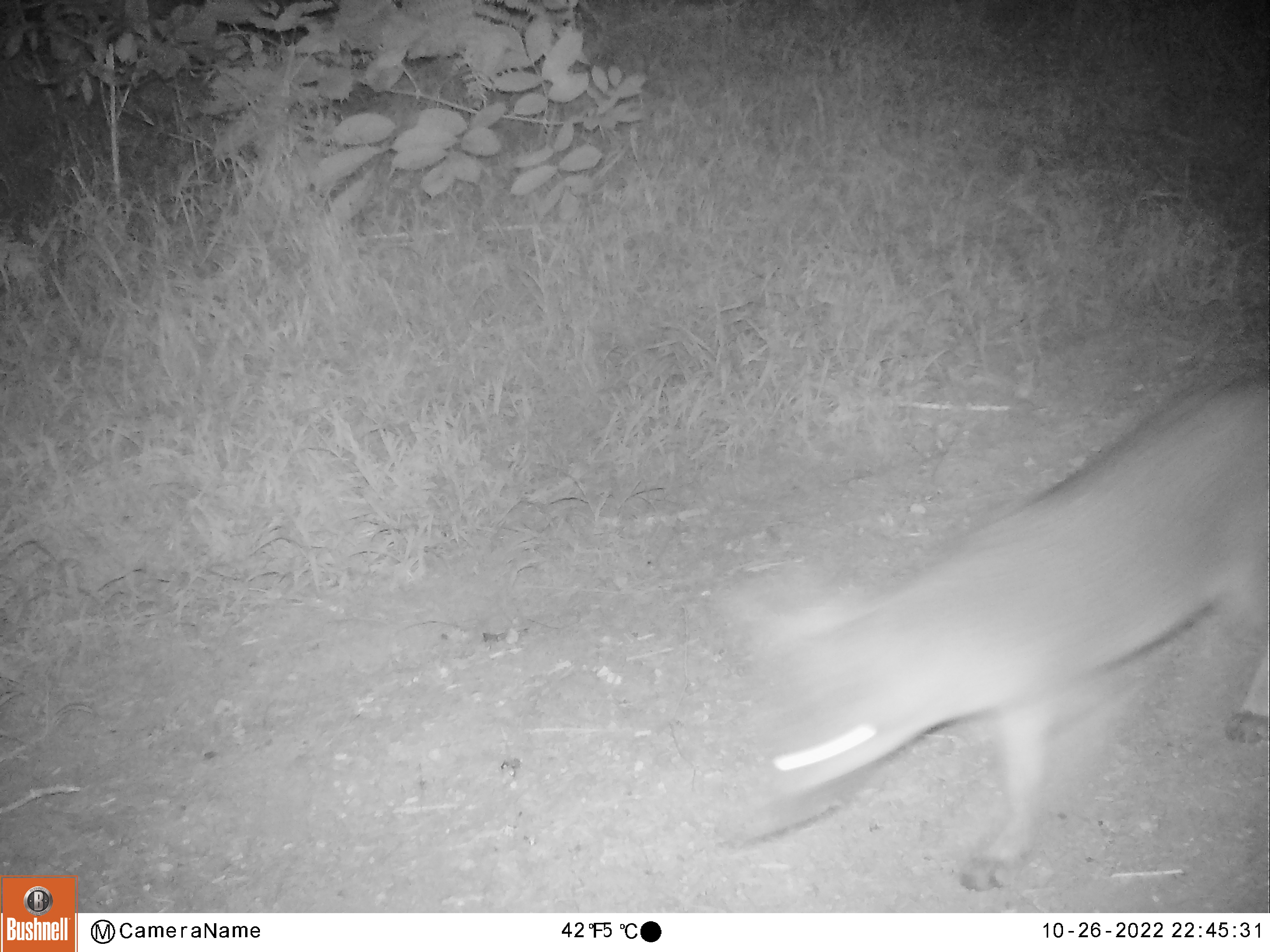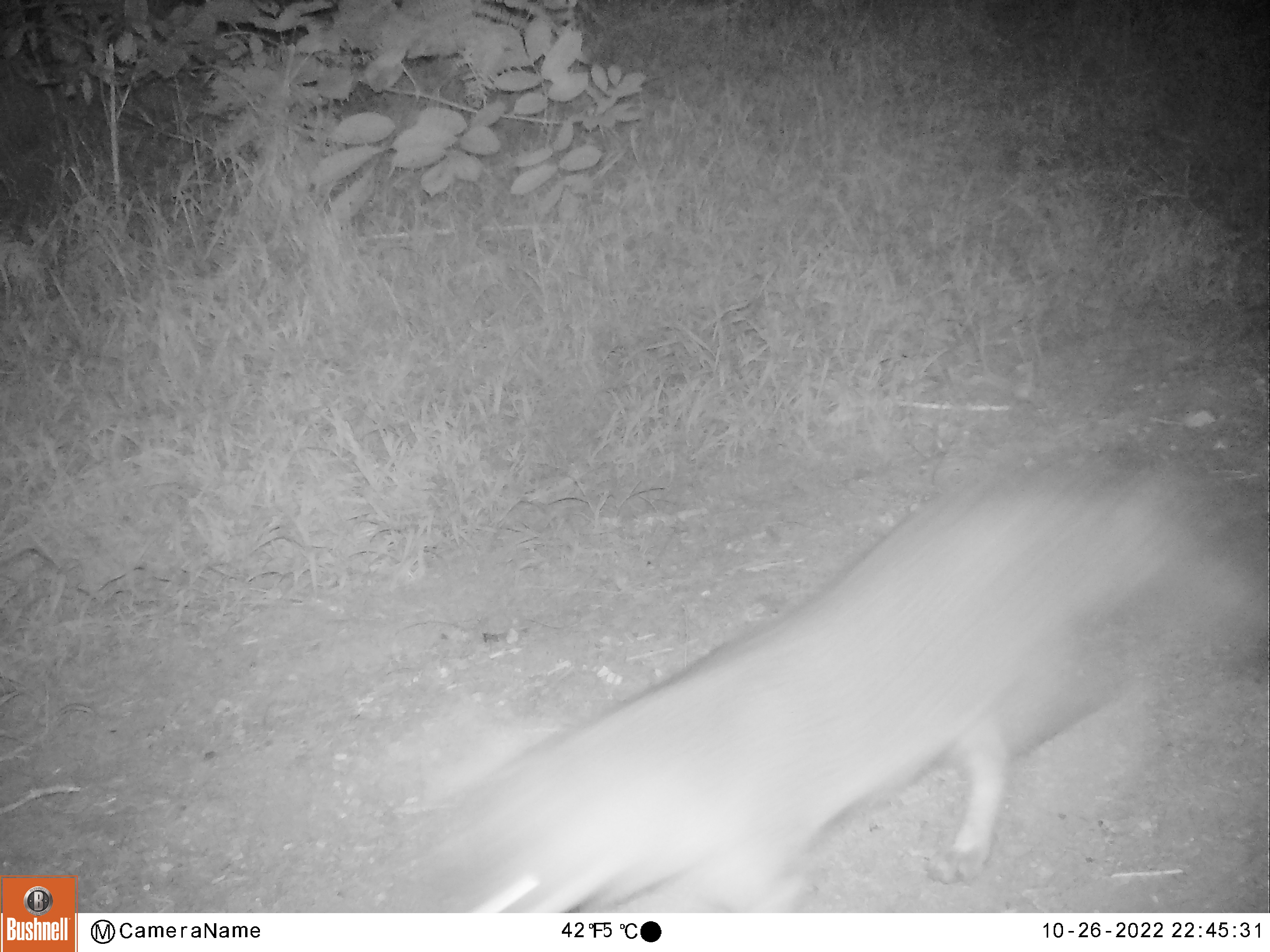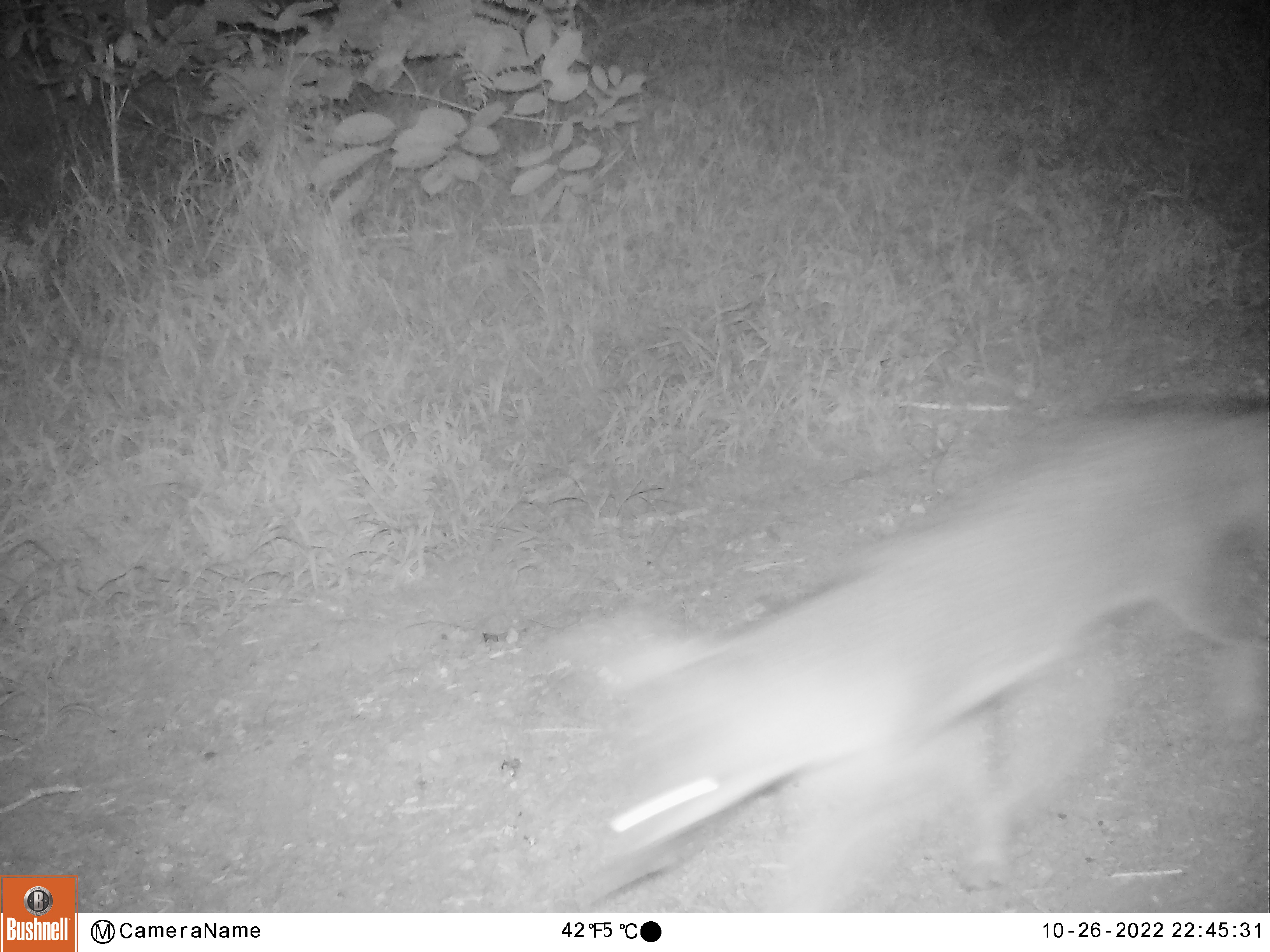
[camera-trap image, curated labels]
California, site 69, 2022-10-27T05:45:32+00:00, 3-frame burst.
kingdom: Animalia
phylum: Chordata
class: Mammalia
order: Carnivora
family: Canidae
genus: Urocyon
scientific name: Urocyon cinereoargenteus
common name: gray fox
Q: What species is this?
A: Gray fox (Urocyon cinereoargenteus).